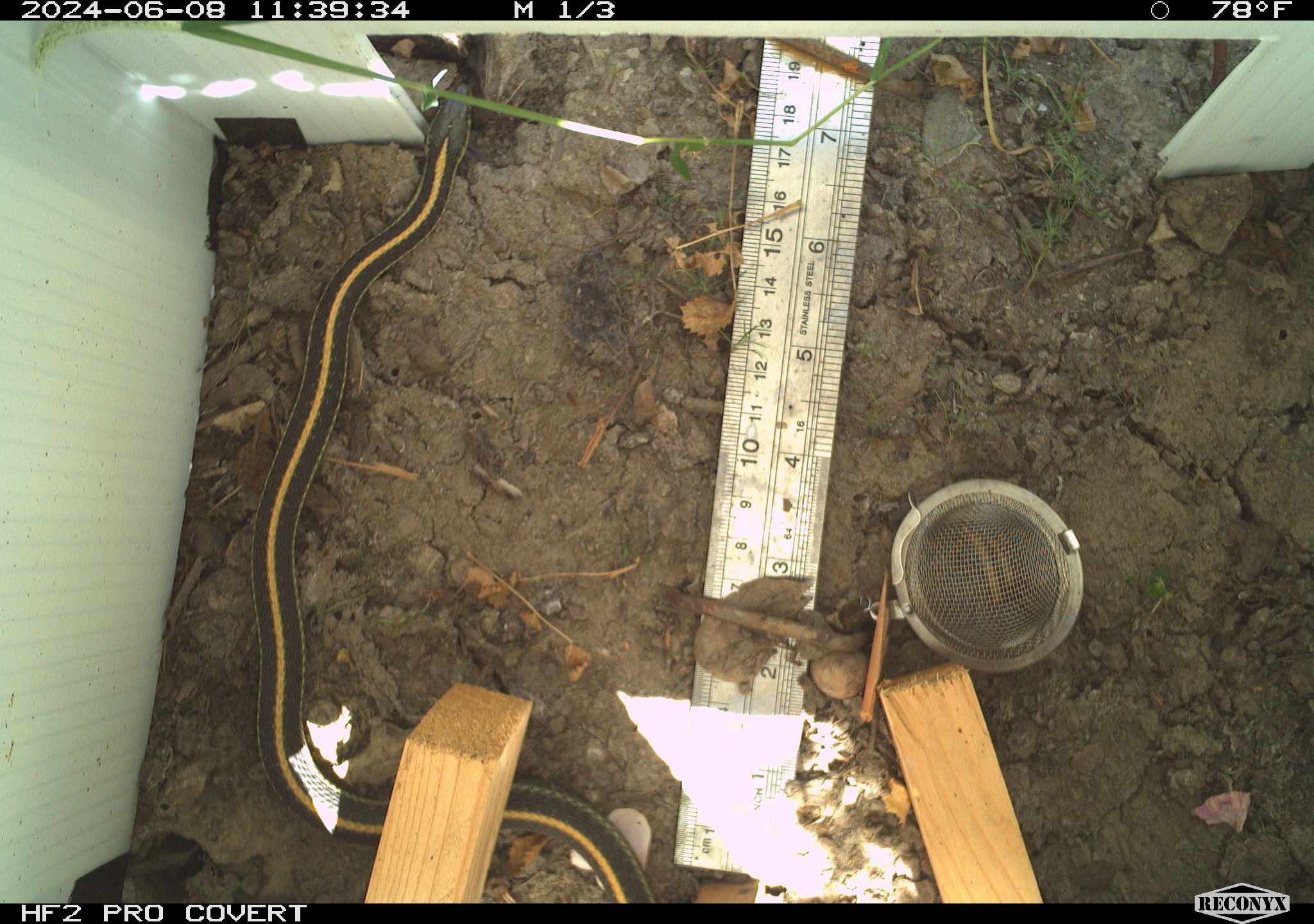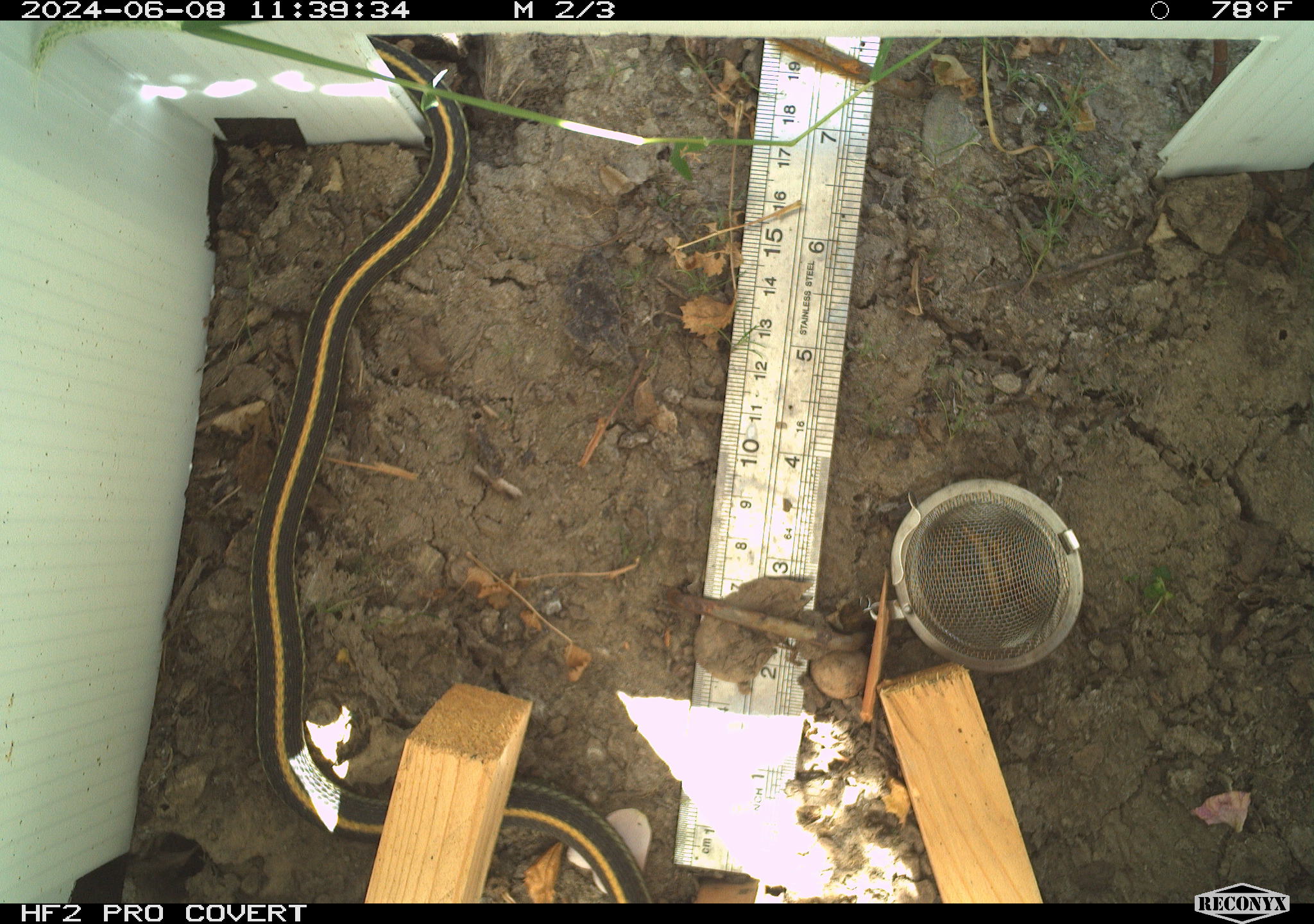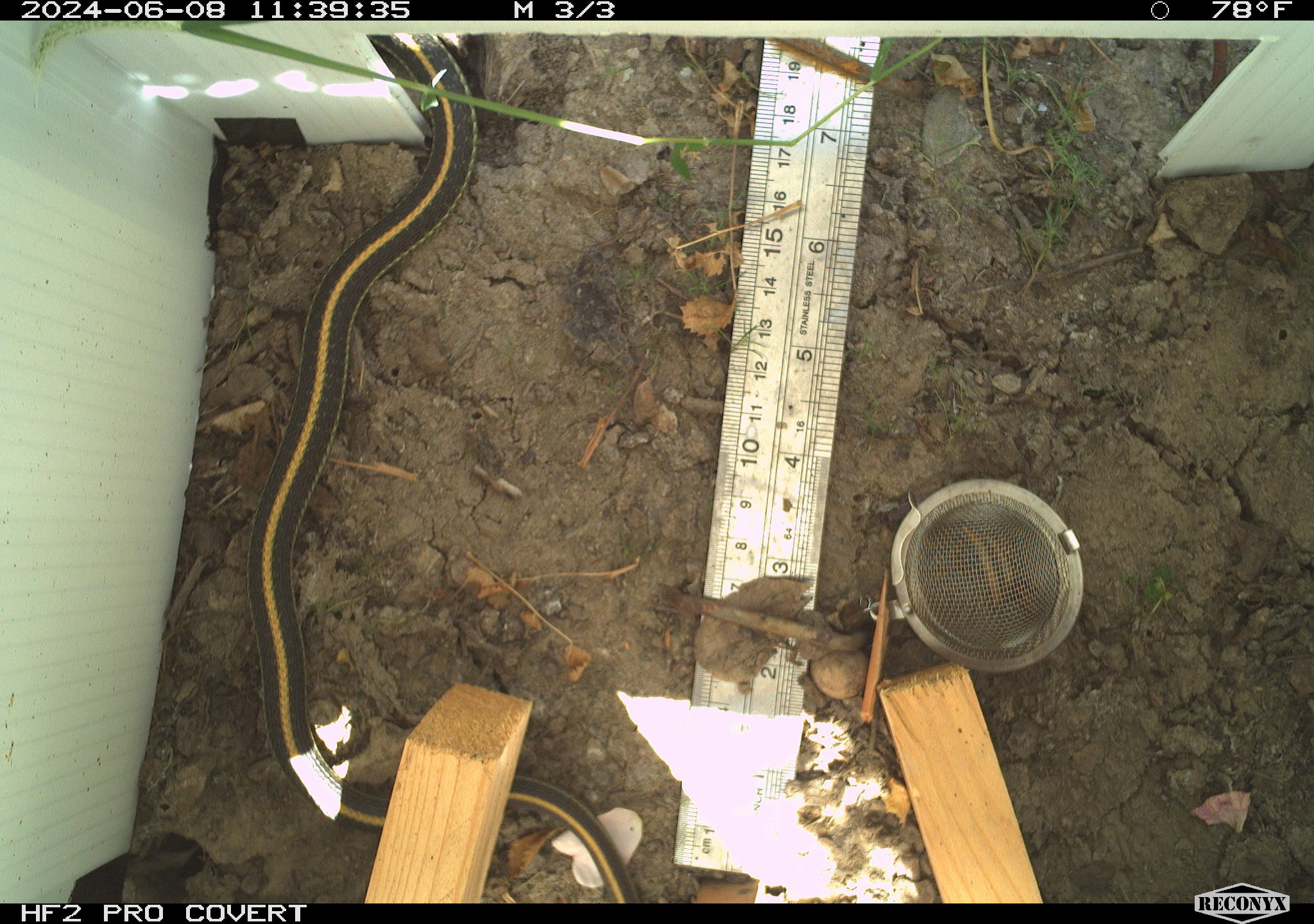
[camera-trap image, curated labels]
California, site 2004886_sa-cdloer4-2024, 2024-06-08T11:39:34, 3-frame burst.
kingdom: Animalia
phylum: Chordata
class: Reptilia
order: Squamata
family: Colubridae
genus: Thamnophis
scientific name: Thamnophis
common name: american gartersnakes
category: thamnophis species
Thamnophis species (american gartersnakes) (Thamnophis).